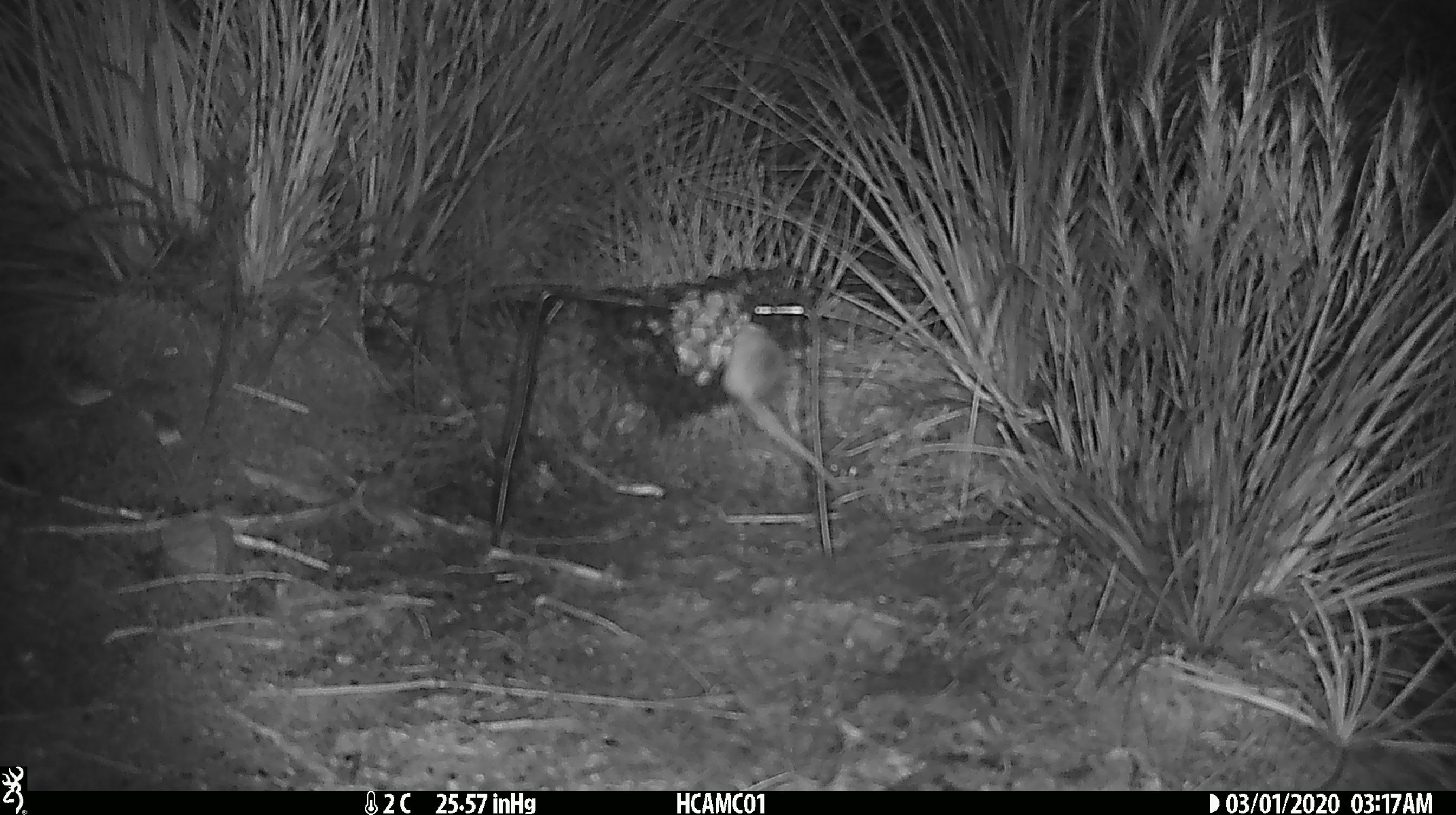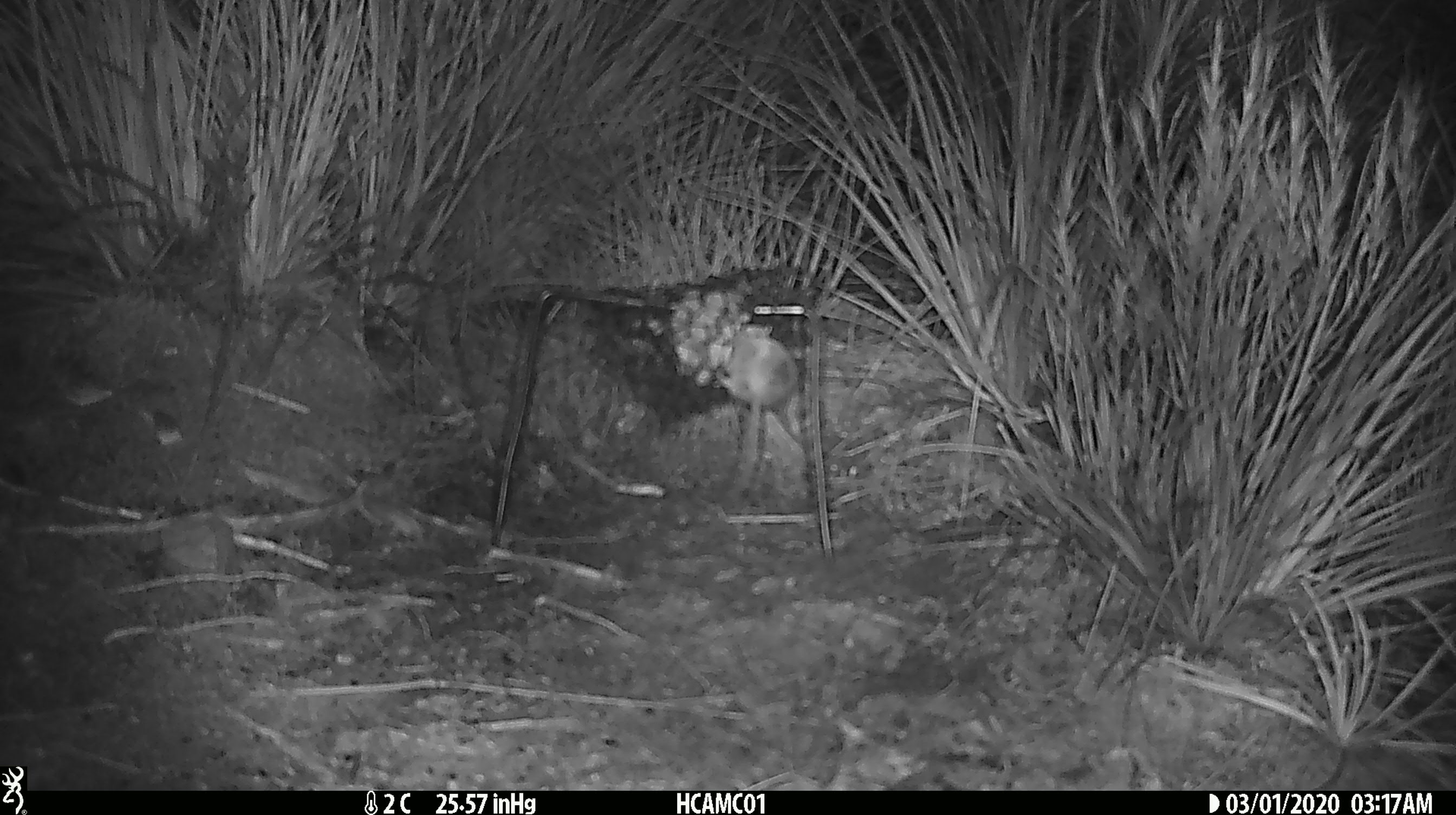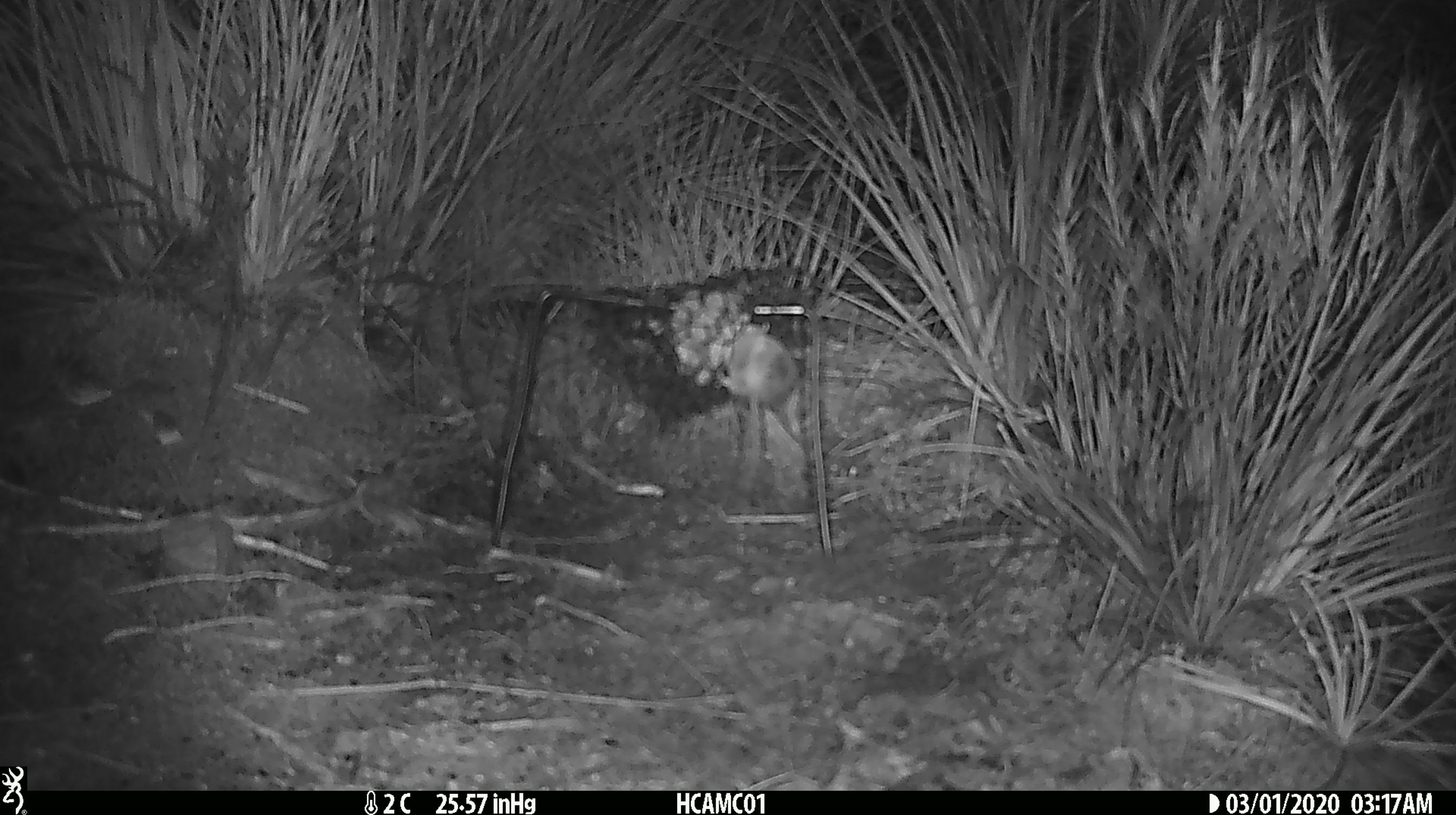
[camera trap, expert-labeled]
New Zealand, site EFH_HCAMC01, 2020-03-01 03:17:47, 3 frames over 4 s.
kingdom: Animalia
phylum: Chordata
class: Mammalia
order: Rodentia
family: Muridae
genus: Mus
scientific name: Mus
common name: mouse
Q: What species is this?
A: Mouse (Mus).